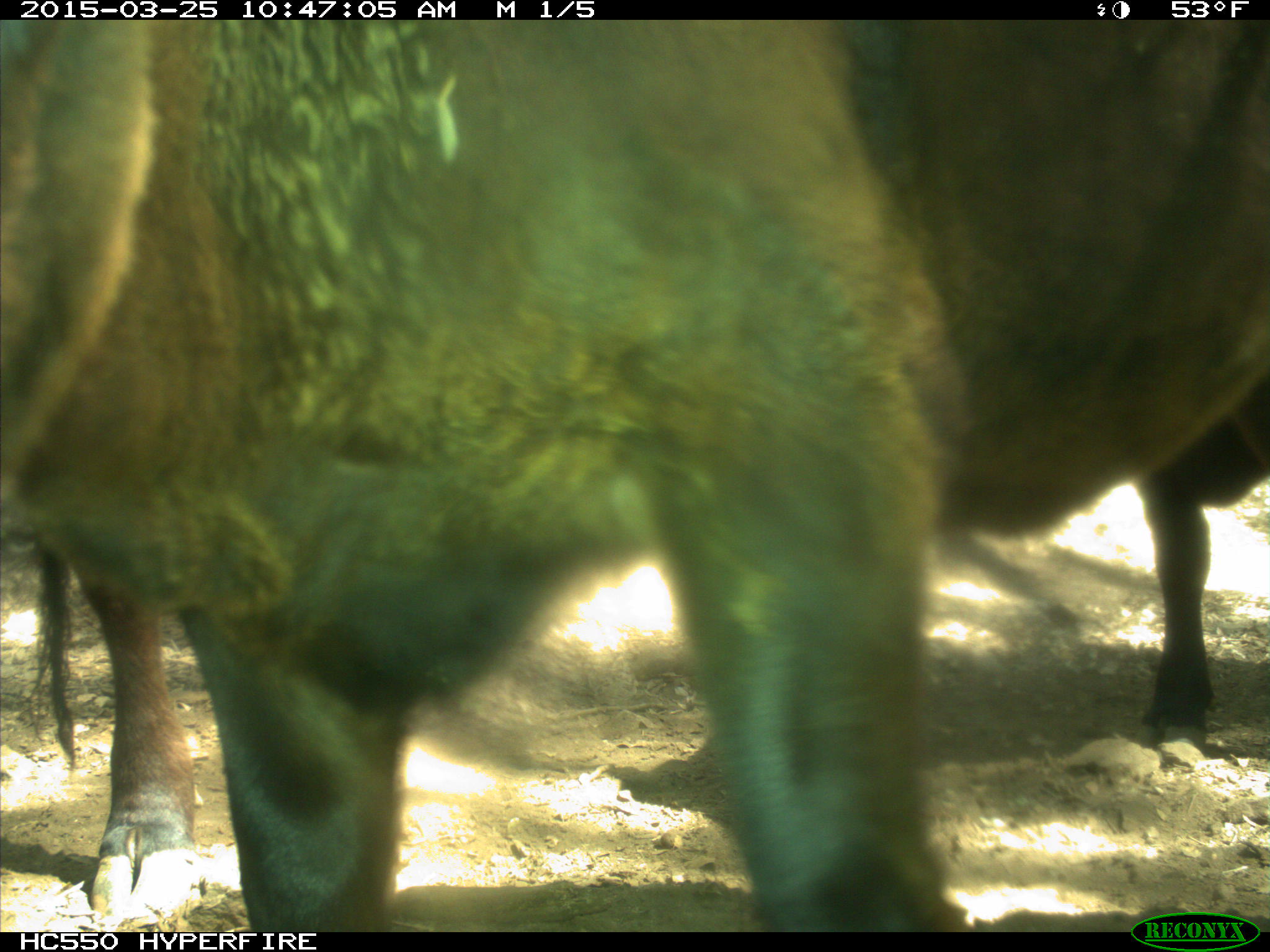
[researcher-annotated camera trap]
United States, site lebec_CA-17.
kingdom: Animalia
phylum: Chordata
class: Mammalia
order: Artiodactyla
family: Bovidae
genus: Bos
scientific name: Bos taurus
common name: domestic cow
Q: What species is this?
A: Bos taurus (domestic cow).